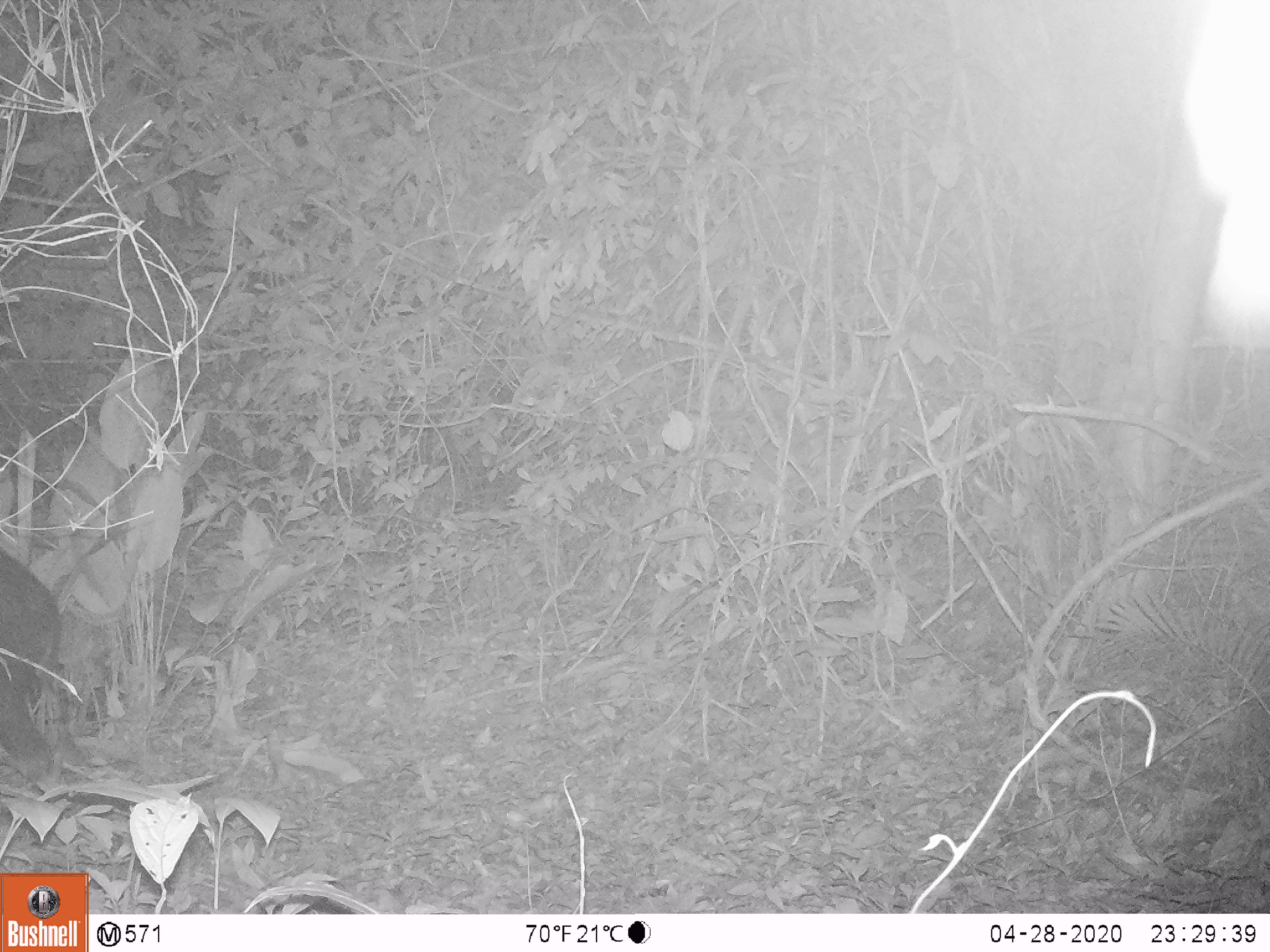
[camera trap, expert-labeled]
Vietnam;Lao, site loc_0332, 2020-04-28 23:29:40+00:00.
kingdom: Animalia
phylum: Chordata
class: Mammalia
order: Artiodactyla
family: Bovidae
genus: Capricornis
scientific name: Capricornis sumatraensis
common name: chinese serow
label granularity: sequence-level